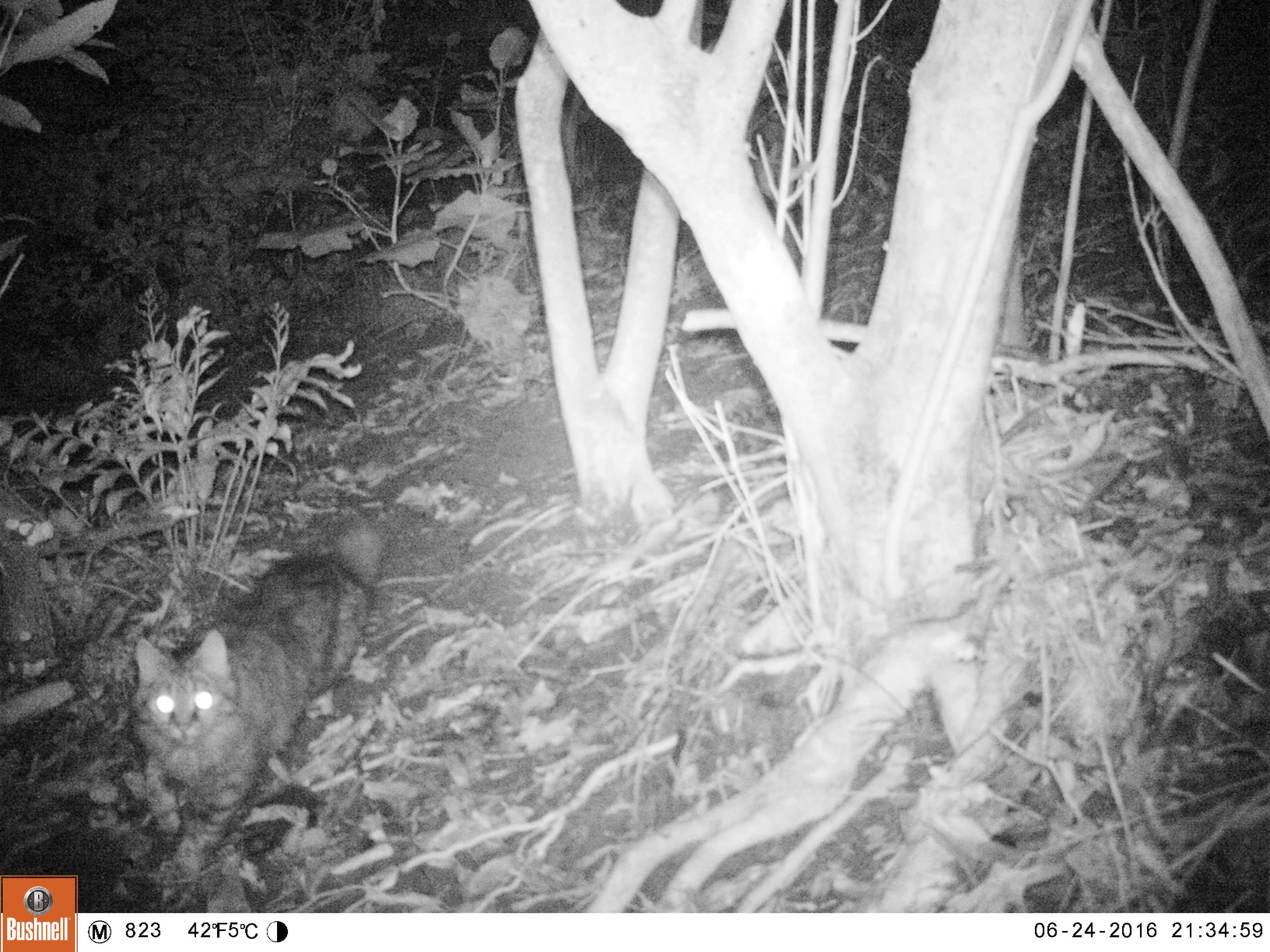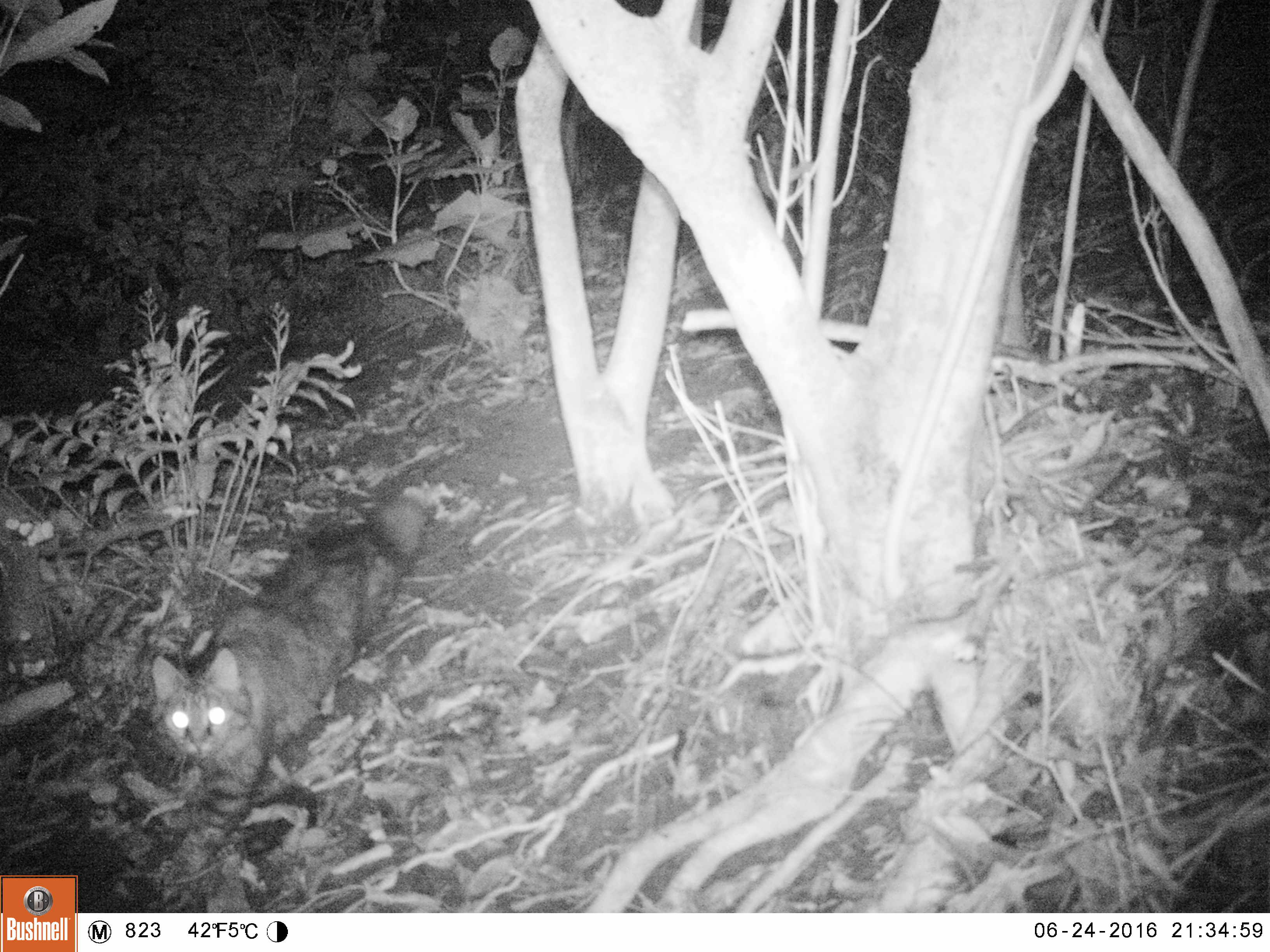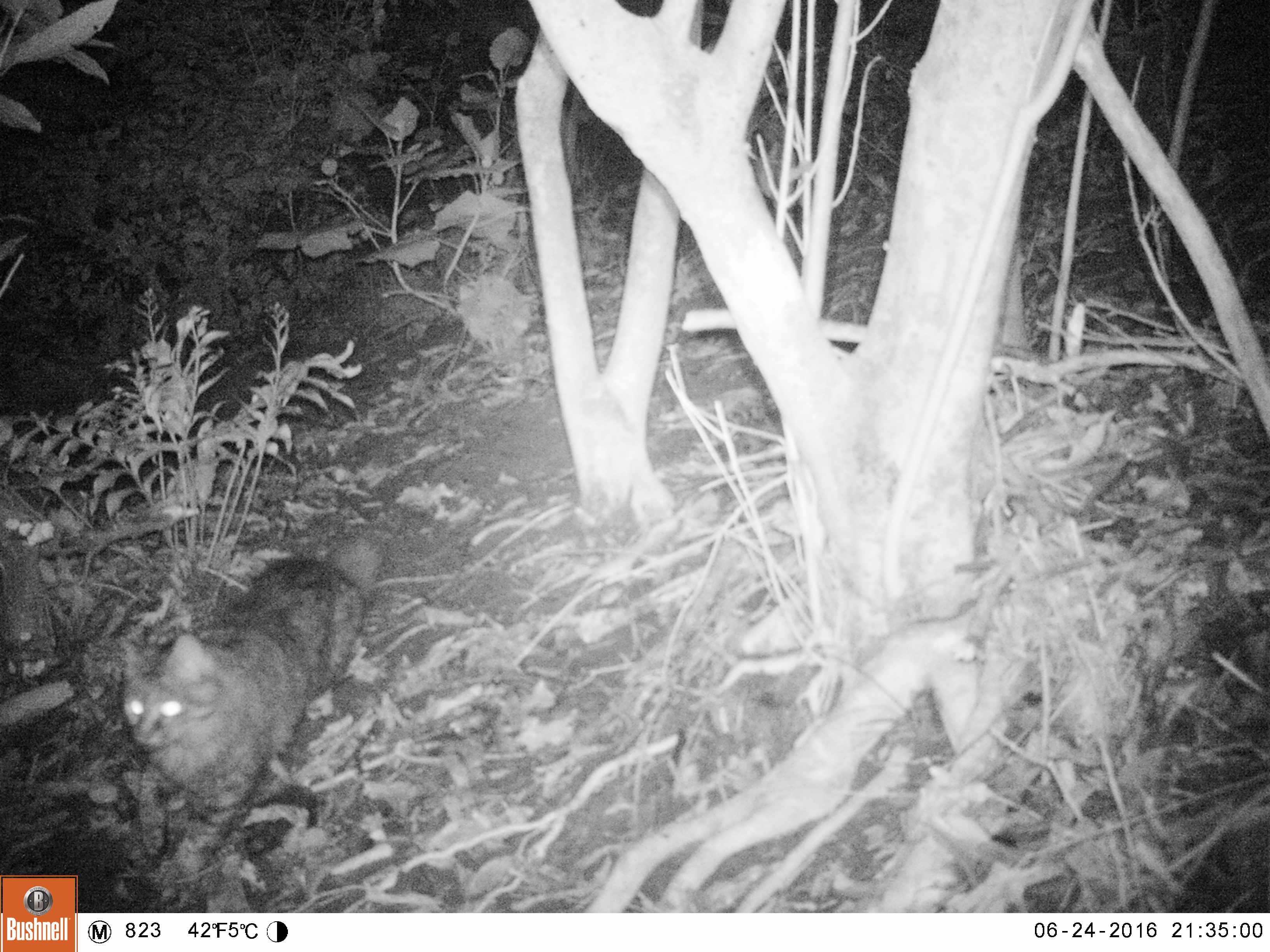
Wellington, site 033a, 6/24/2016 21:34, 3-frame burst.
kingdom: Animalia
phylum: Chordata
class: Mammalia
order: Carnivora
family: Felidae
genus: Felis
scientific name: Felis catus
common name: cat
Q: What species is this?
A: Cat (Felis catus).